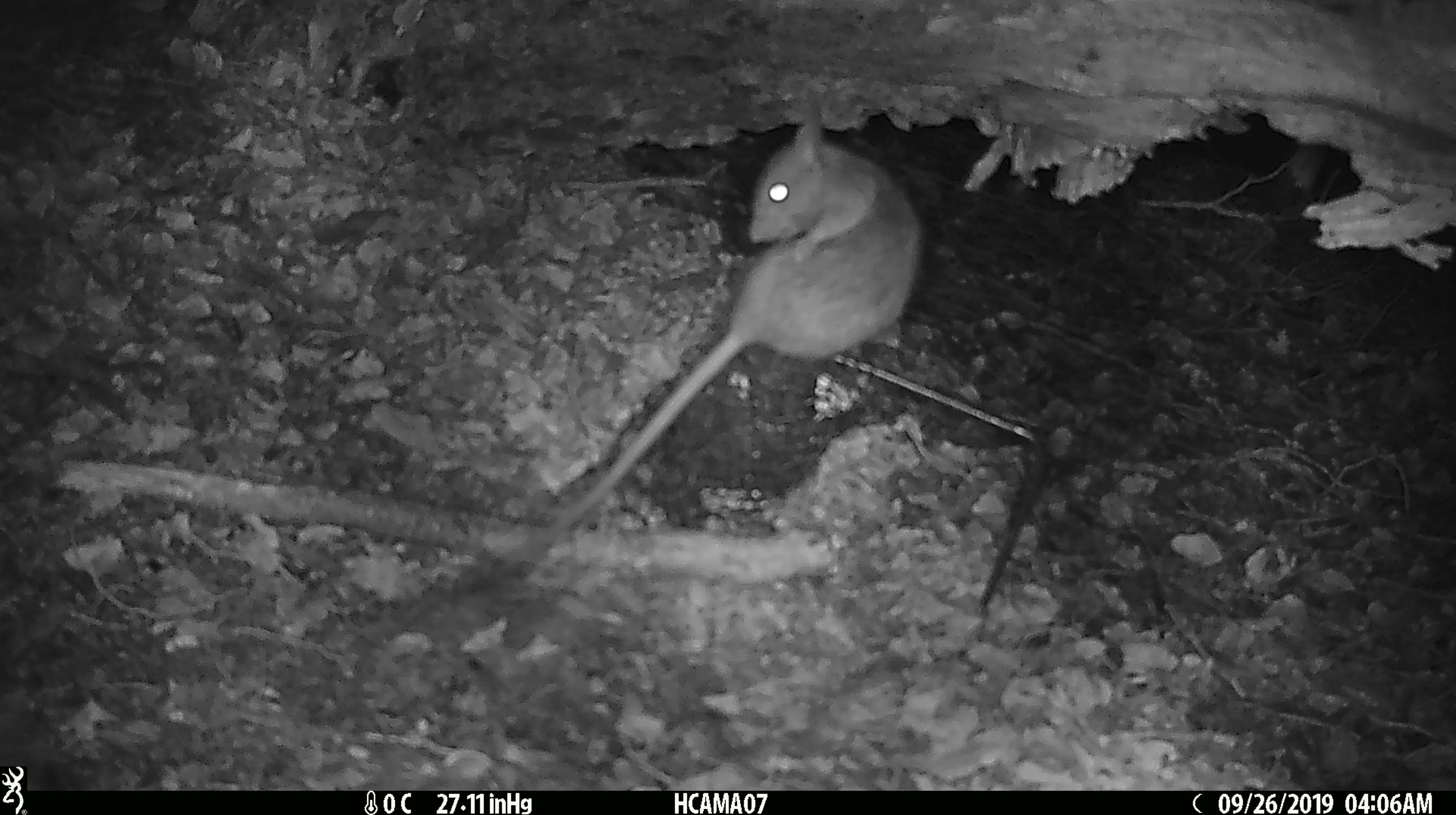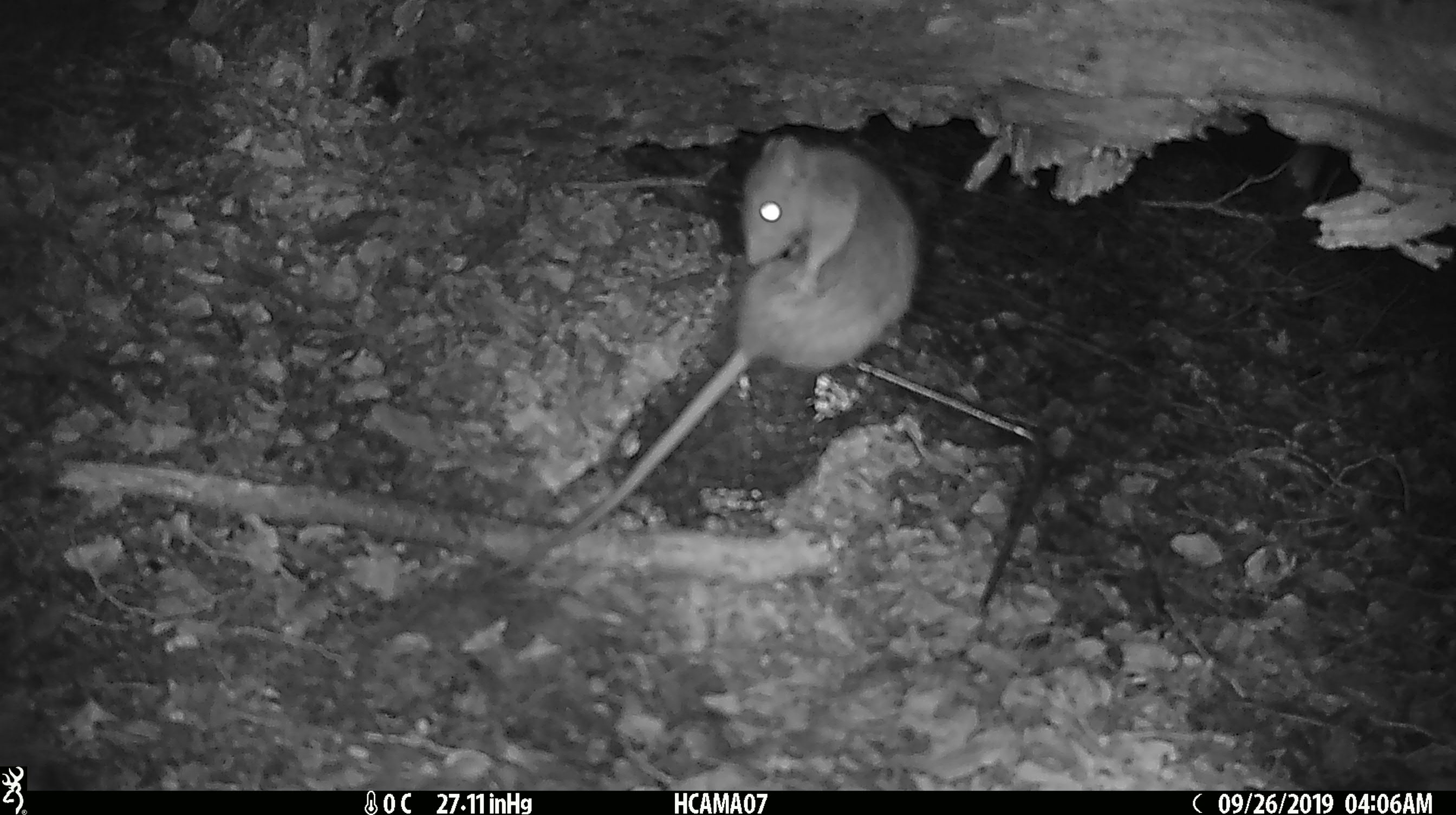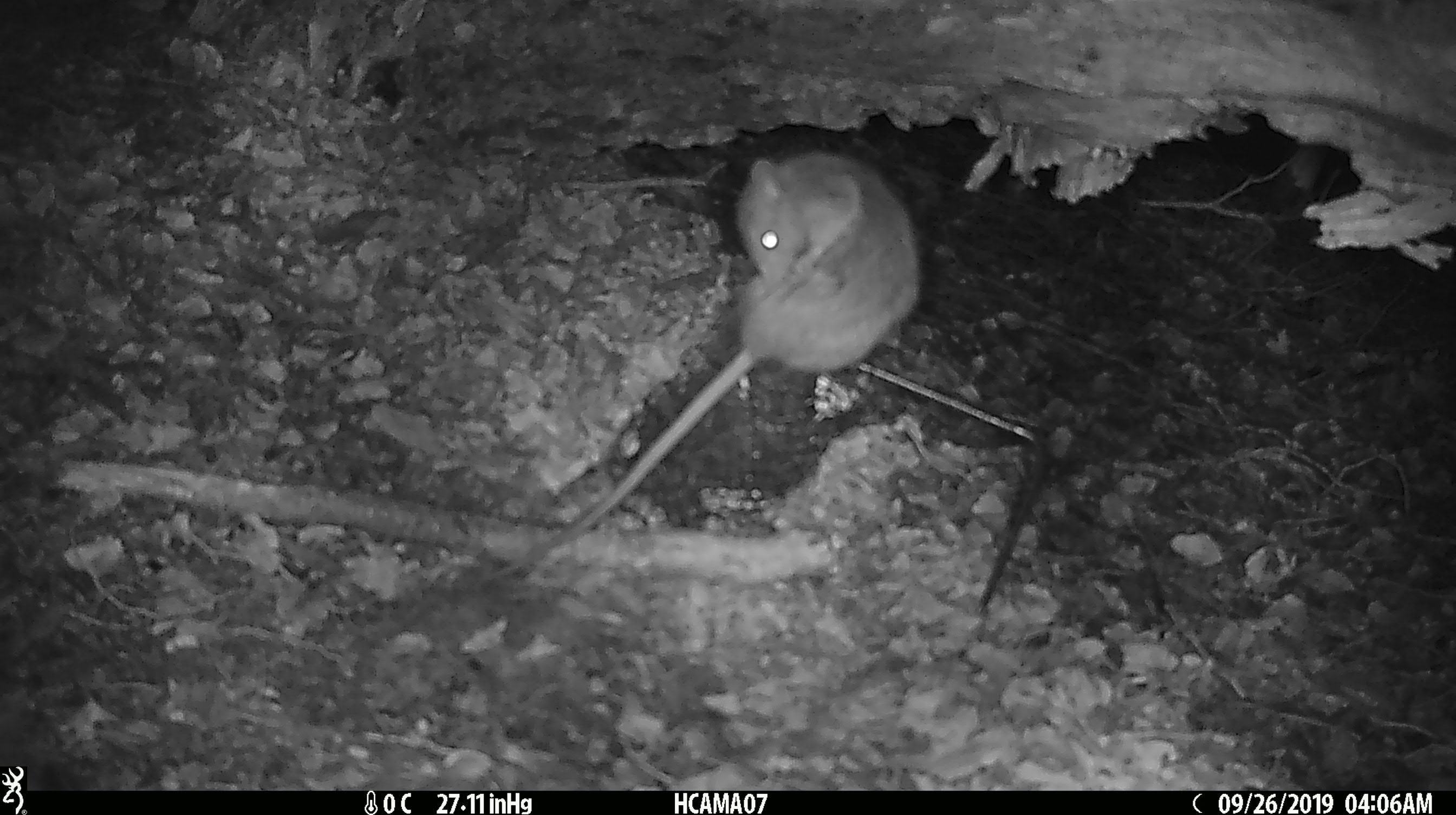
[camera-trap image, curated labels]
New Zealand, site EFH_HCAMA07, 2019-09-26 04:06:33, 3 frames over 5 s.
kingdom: Animalia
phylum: Chordata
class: Mammalia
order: Rodentia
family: Muridae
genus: Rattus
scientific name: Rattus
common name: rat